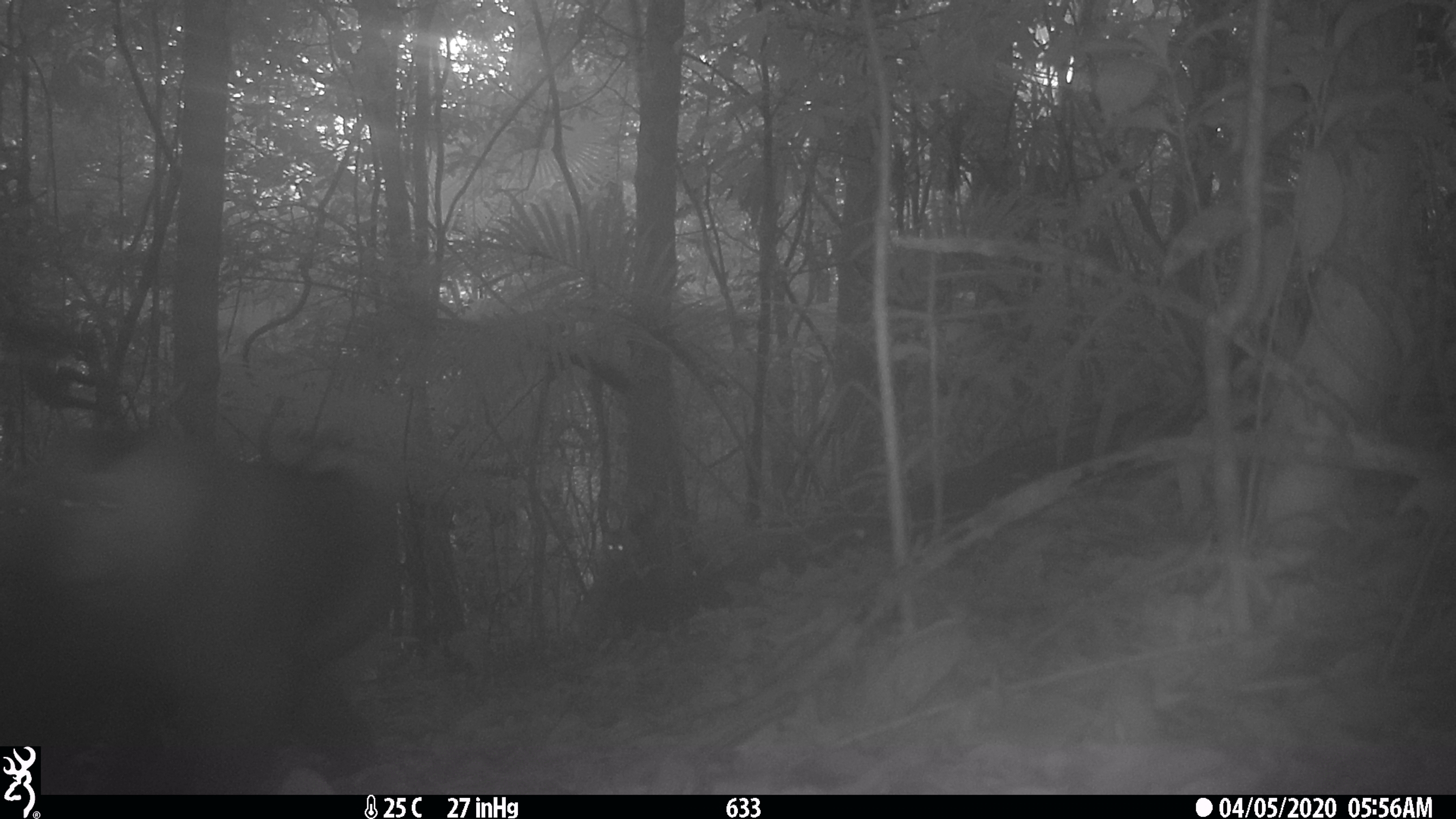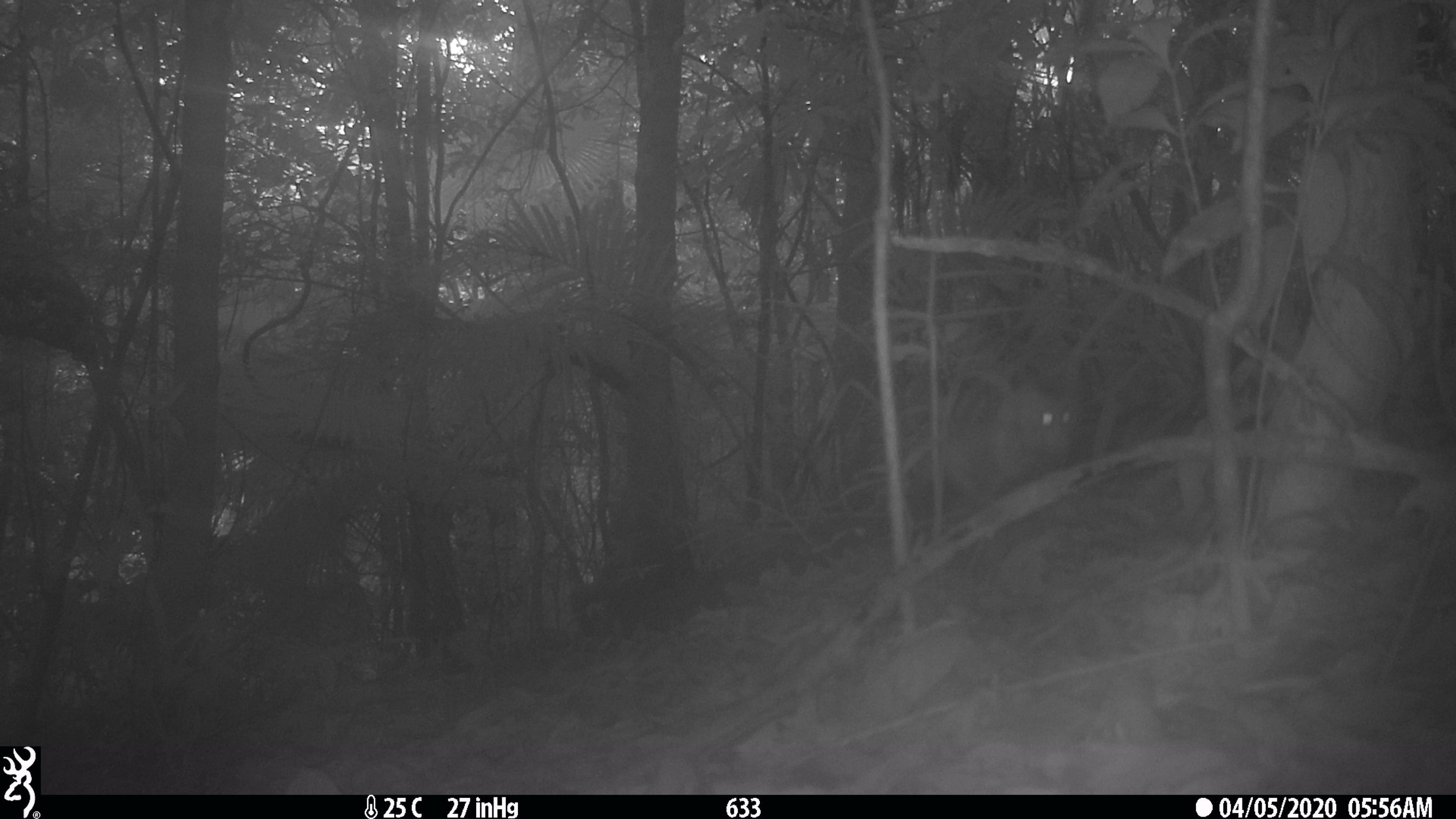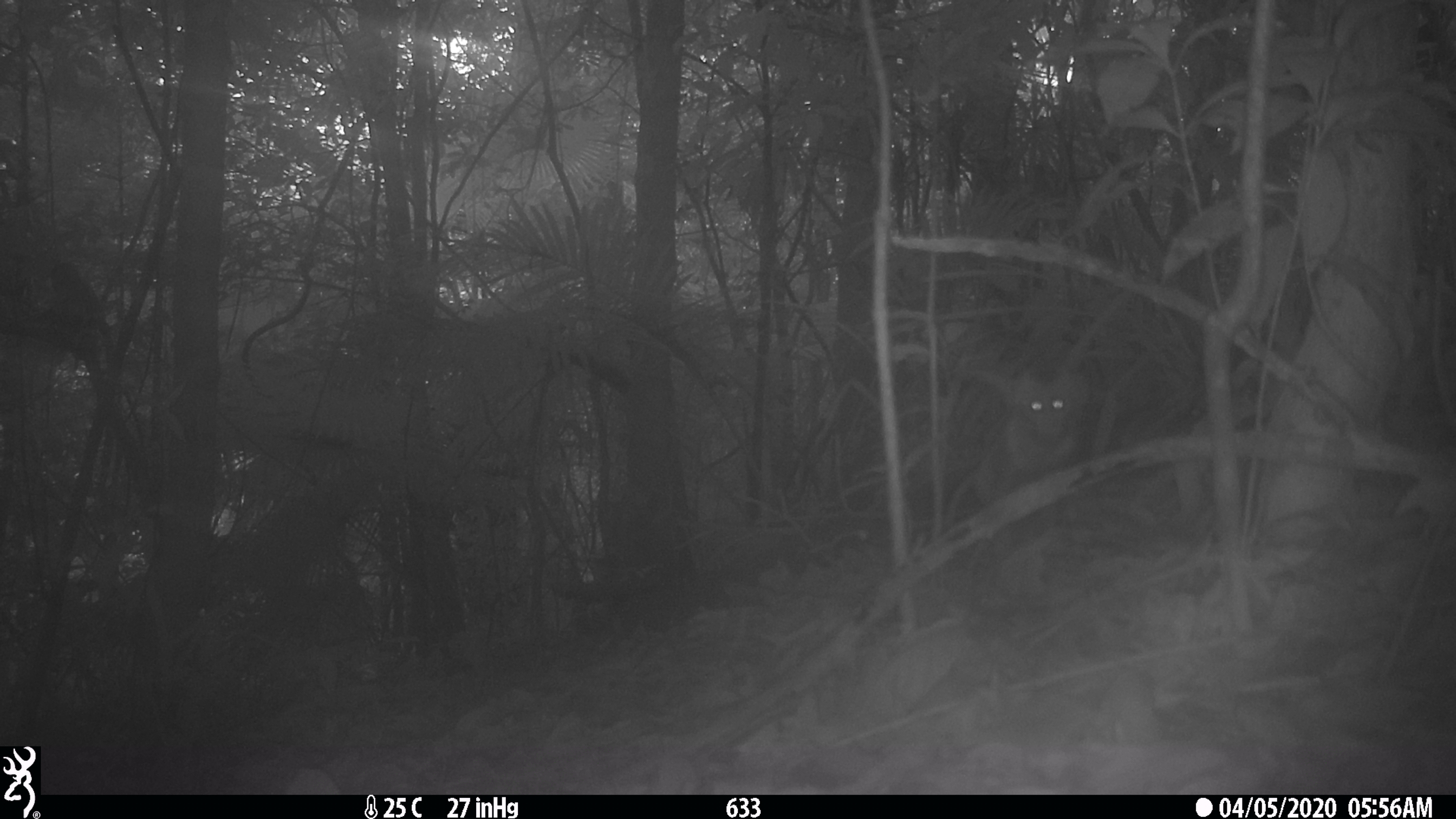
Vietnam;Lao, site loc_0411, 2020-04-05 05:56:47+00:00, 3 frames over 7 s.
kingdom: Animalia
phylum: Chordata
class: Mammalia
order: Primates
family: Cercopithecidae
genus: Macaca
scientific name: Macaca nemestrina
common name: pig-tailed macaque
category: pig tailed macaque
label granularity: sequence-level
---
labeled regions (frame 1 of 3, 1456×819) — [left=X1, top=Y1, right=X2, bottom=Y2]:
pig tailed macaque: [left=52, top=421, right=516, bottom=794]; [left=0, top=441, right=84, bottom=567]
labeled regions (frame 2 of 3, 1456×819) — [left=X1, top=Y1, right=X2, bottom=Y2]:
pig tailed macaque: [left=937, top=365, right=1077, bottom=553]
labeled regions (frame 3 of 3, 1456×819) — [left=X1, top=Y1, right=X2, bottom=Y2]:
pig tailed macaque: [left=972, top=367, right=1089, bottom=577]